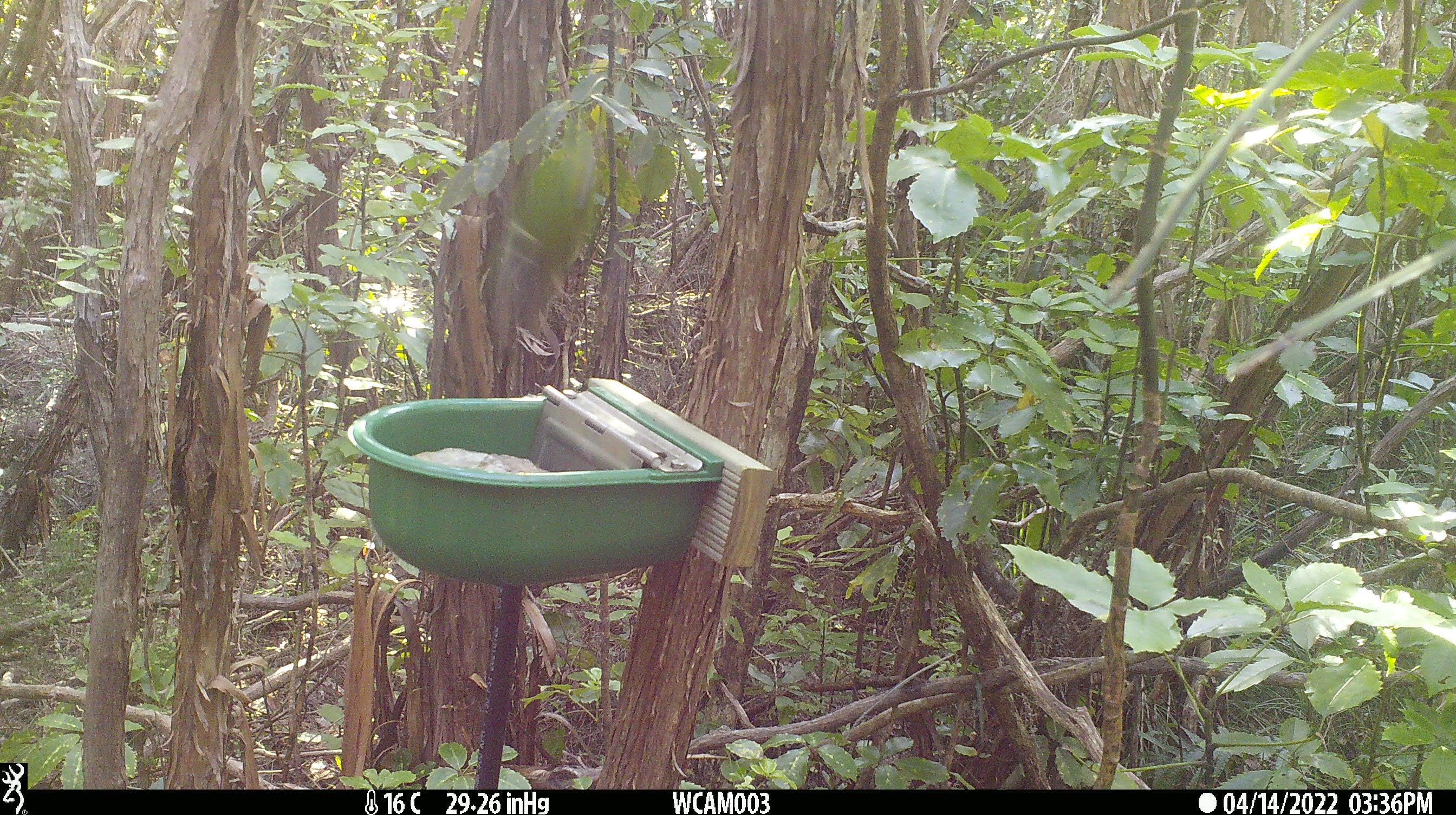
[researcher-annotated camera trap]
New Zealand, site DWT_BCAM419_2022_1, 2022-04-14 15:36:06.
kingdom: Animalia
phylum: Chordata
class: Aves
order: Psittaciformes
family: Psittaculidae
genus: Cyanoramphus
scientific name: Cyanoramphus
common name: parakeet